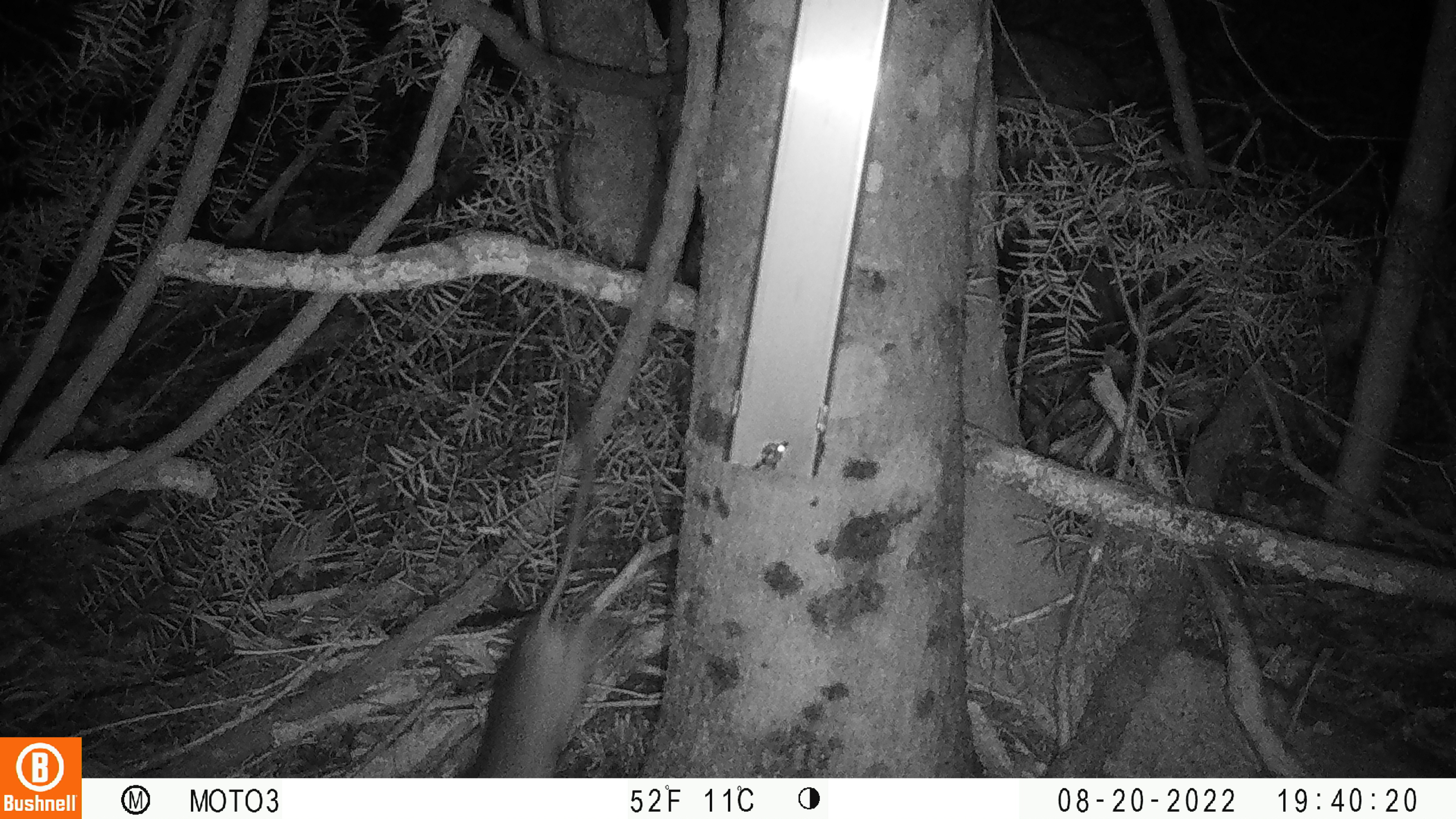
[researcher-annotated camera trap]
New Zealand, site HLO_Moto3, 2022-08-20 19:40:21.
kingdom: Animalia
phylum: Chordata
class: Mammalia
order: Rodentia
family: Muridae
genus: Rattus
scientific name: Rattus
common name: rat